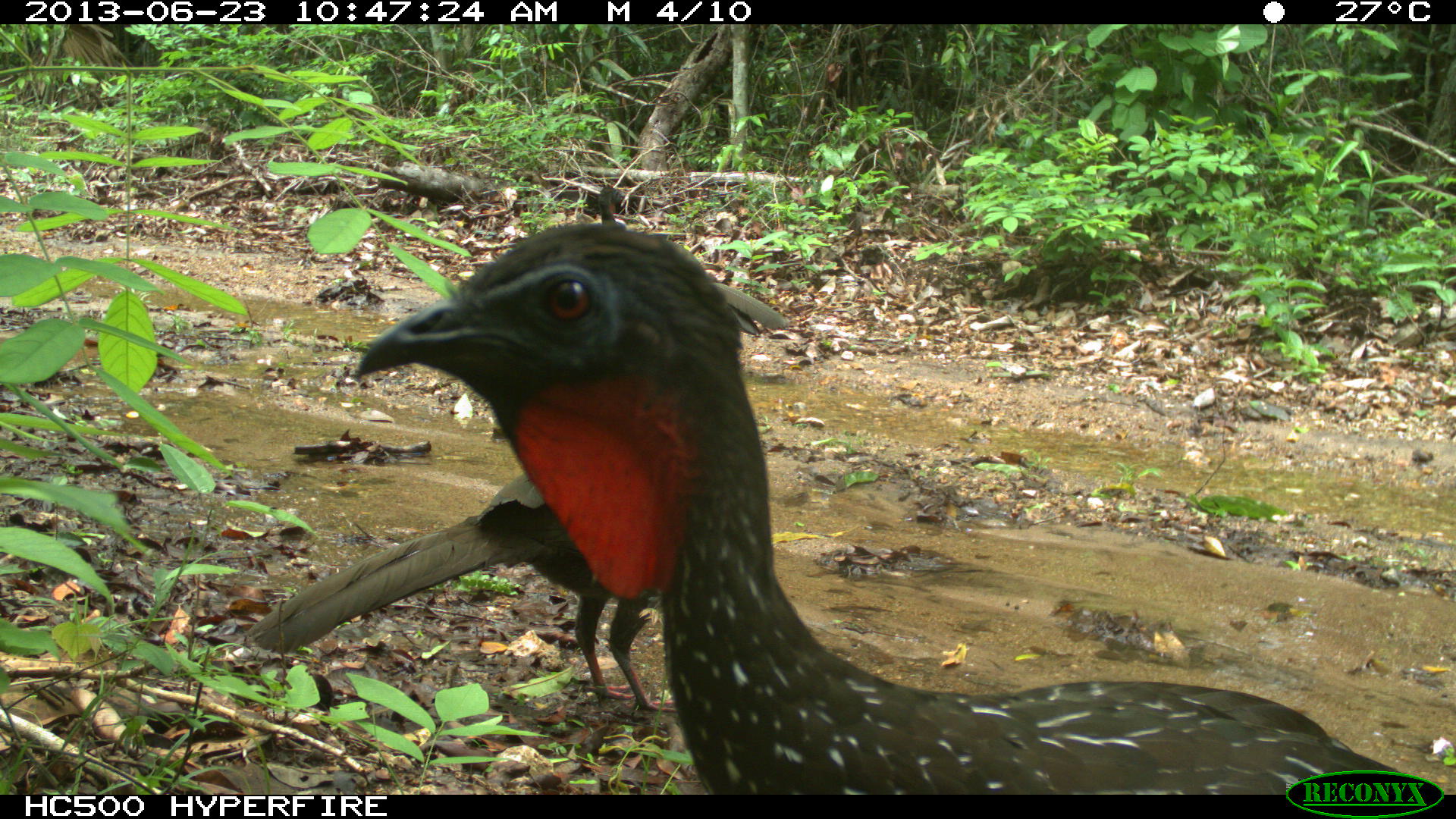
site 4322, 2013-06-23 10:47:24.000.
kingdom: Animalia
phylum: Chordata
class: Aves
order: Galliformes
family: Cracidae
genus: Penelope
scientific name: Penelope purpurascens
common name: crested guan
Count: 4.